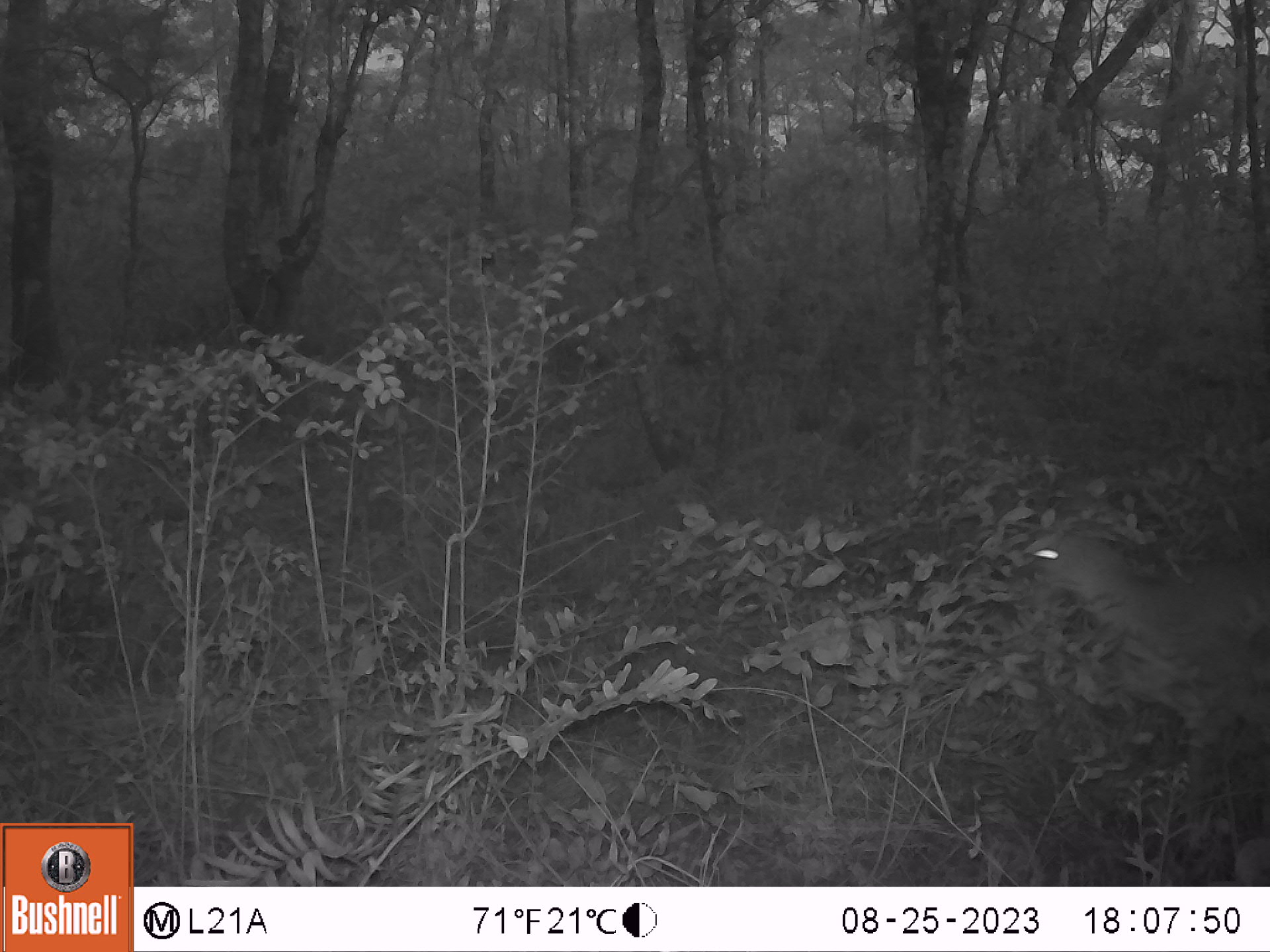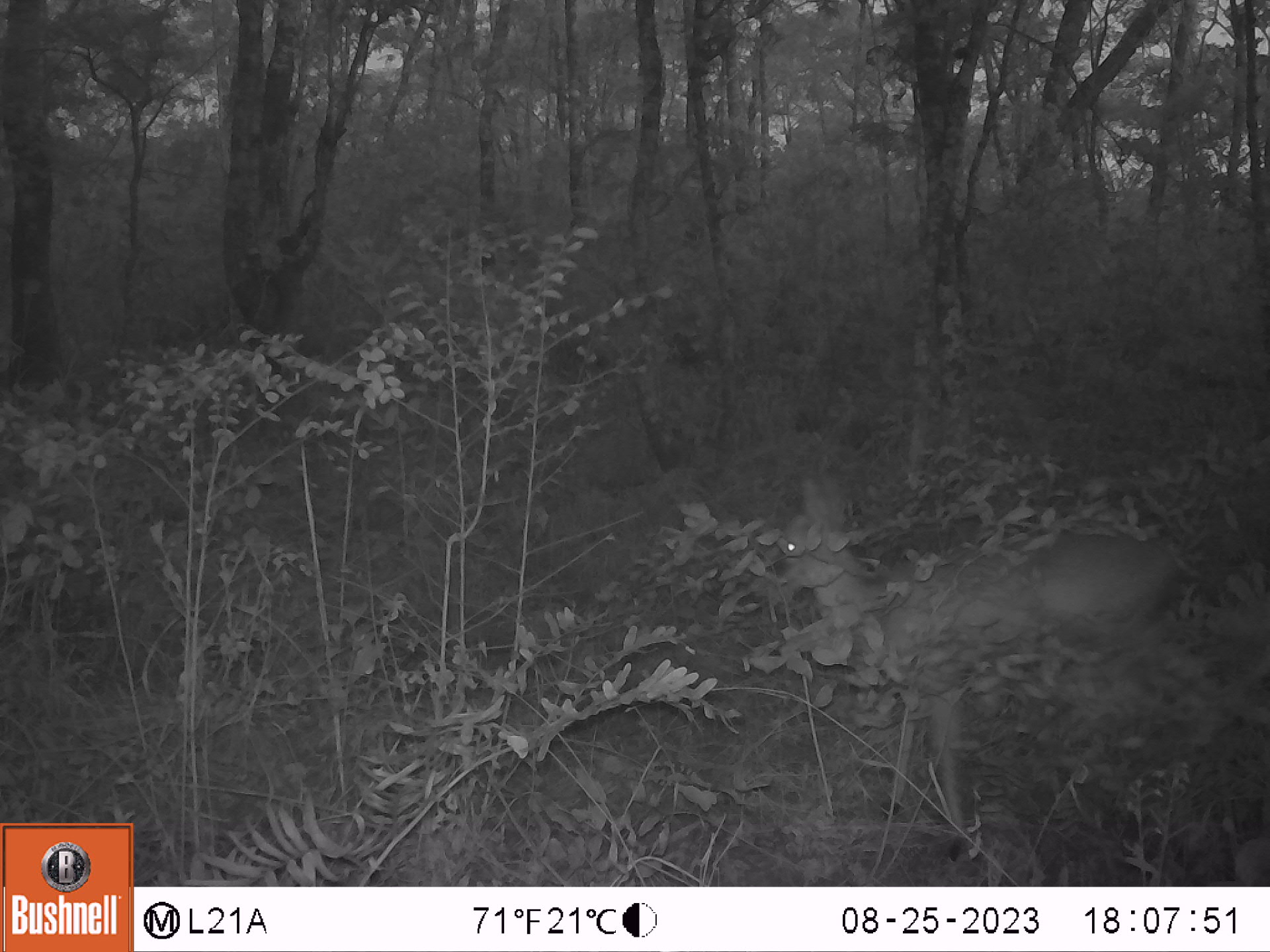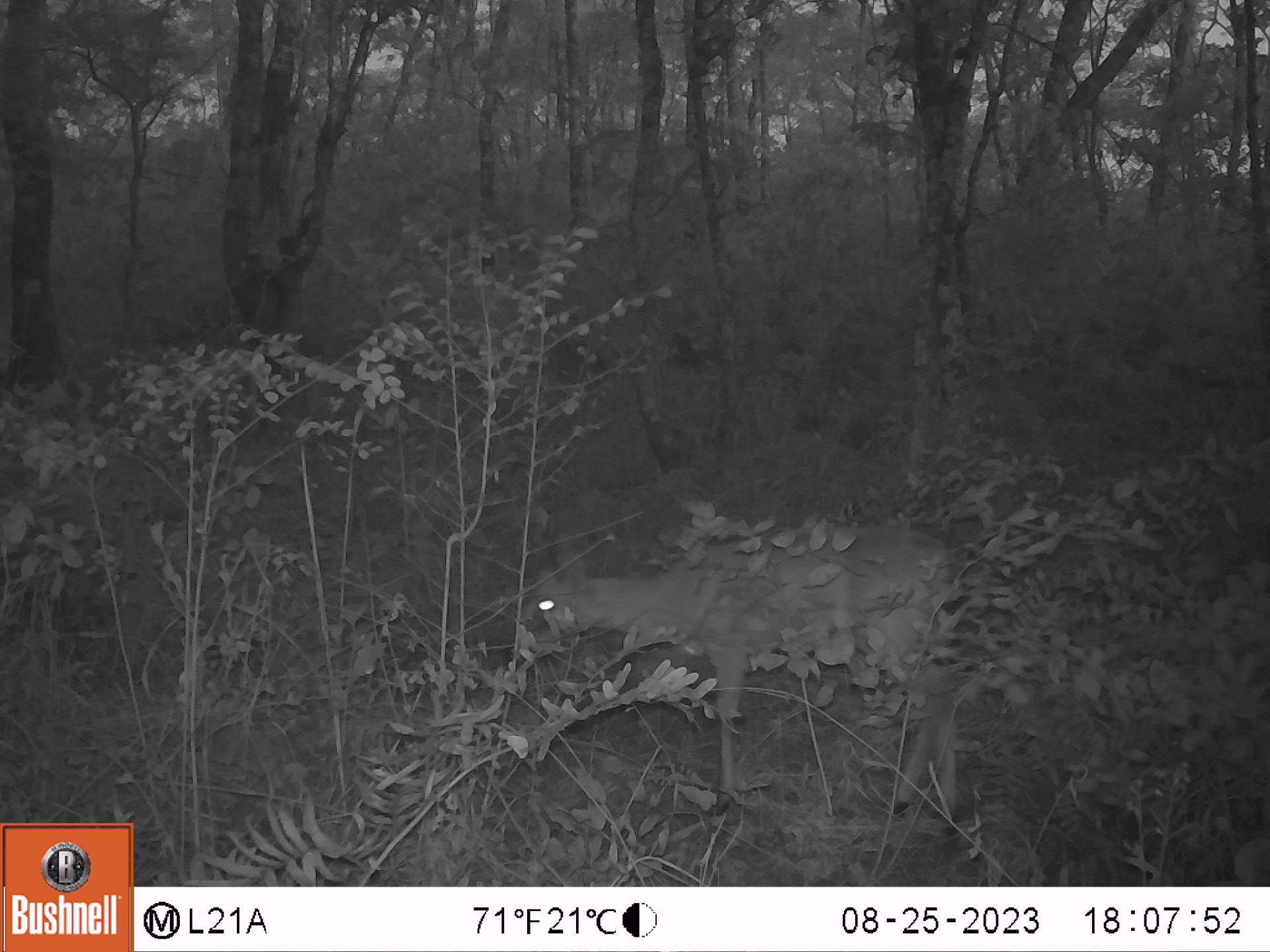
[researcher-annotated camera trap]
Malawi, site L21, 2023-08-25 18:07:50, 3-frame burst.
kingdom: Animalia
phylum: Chordata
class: Mammalia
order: Artiodactyla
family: Bovidae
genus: Sylvicapra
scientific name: Sylvicapra grimmia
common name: common duiker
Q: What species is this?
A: Common duiker (Sylvicapra grimmia).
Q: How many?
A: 1.